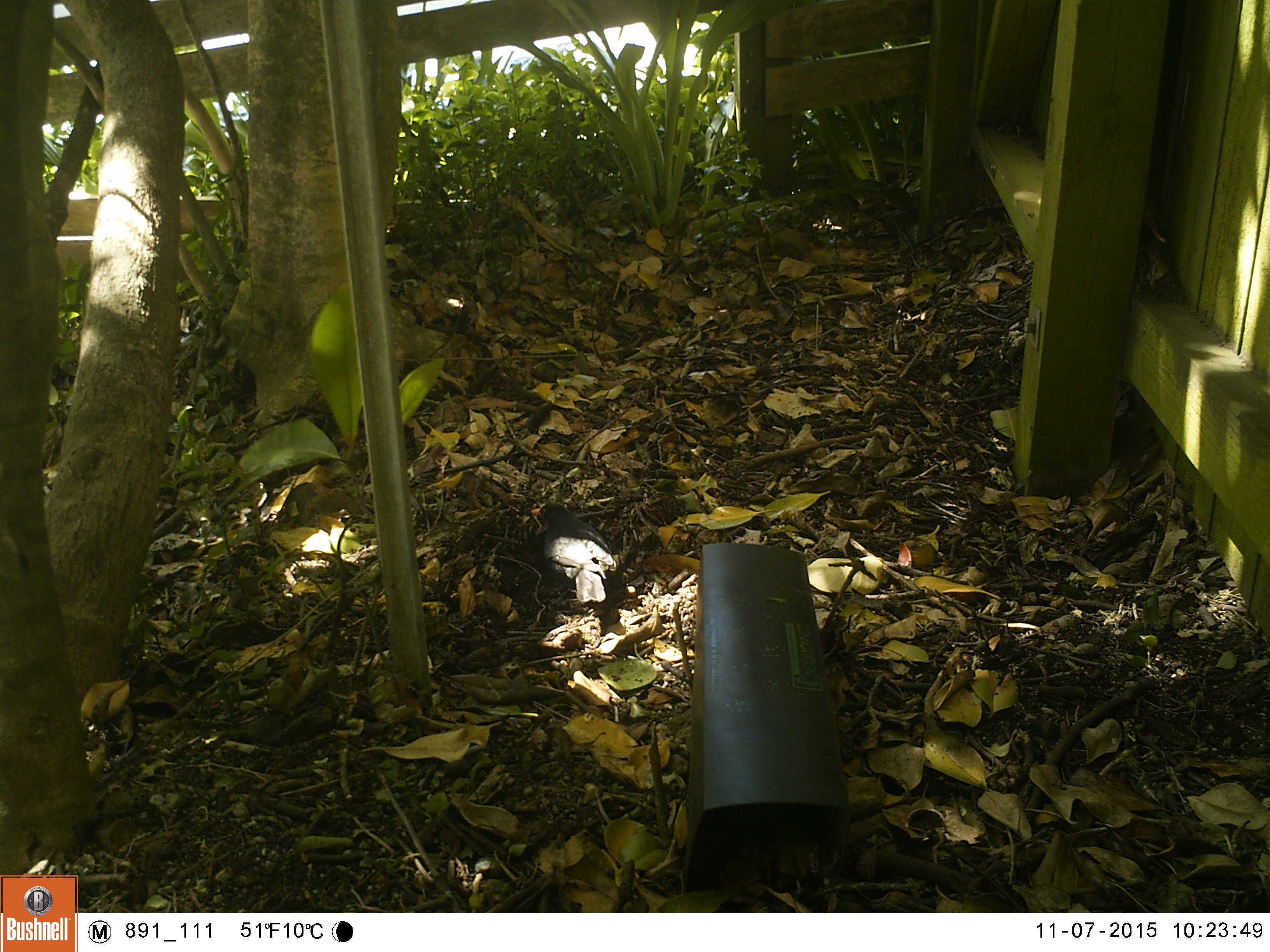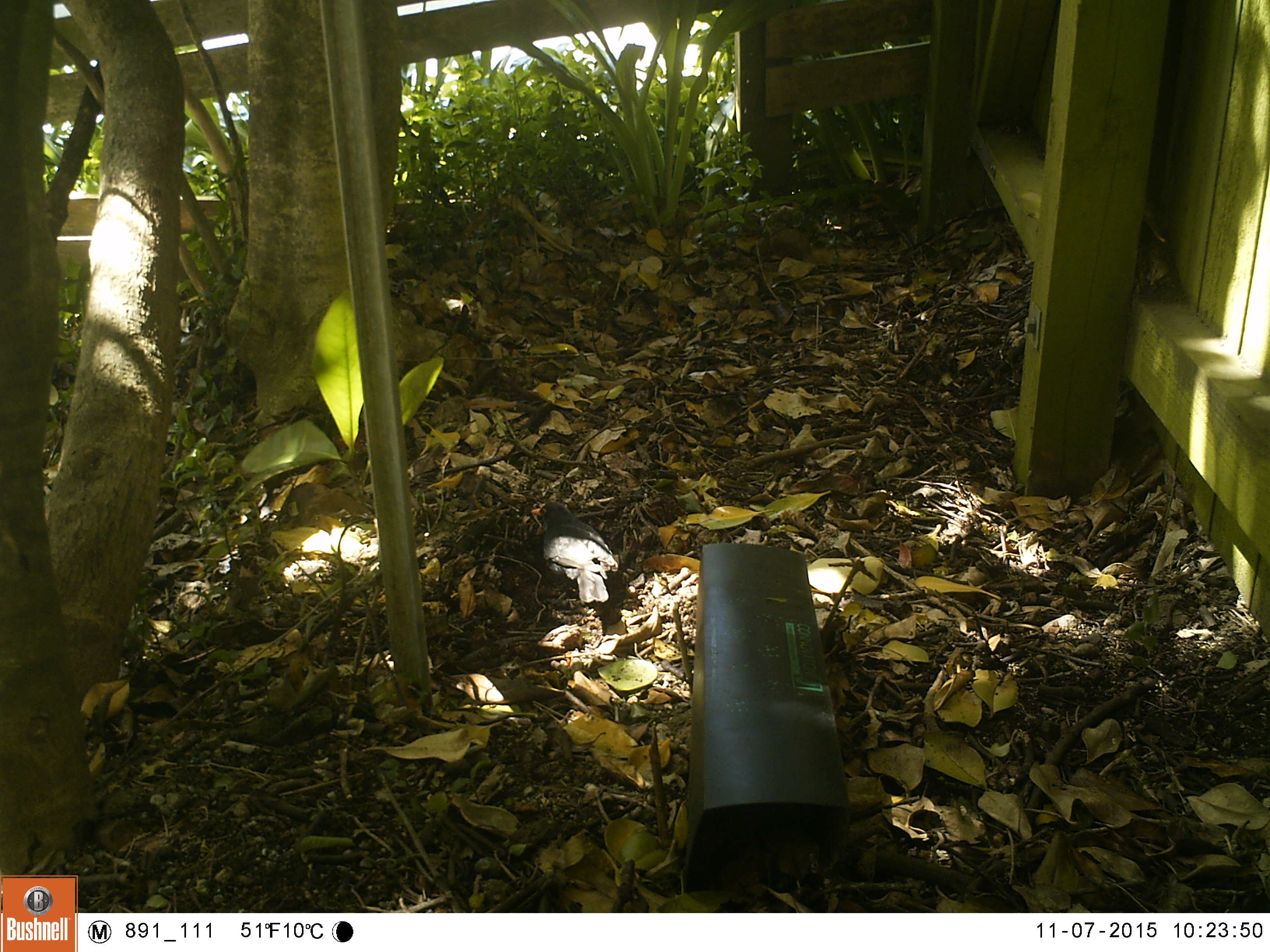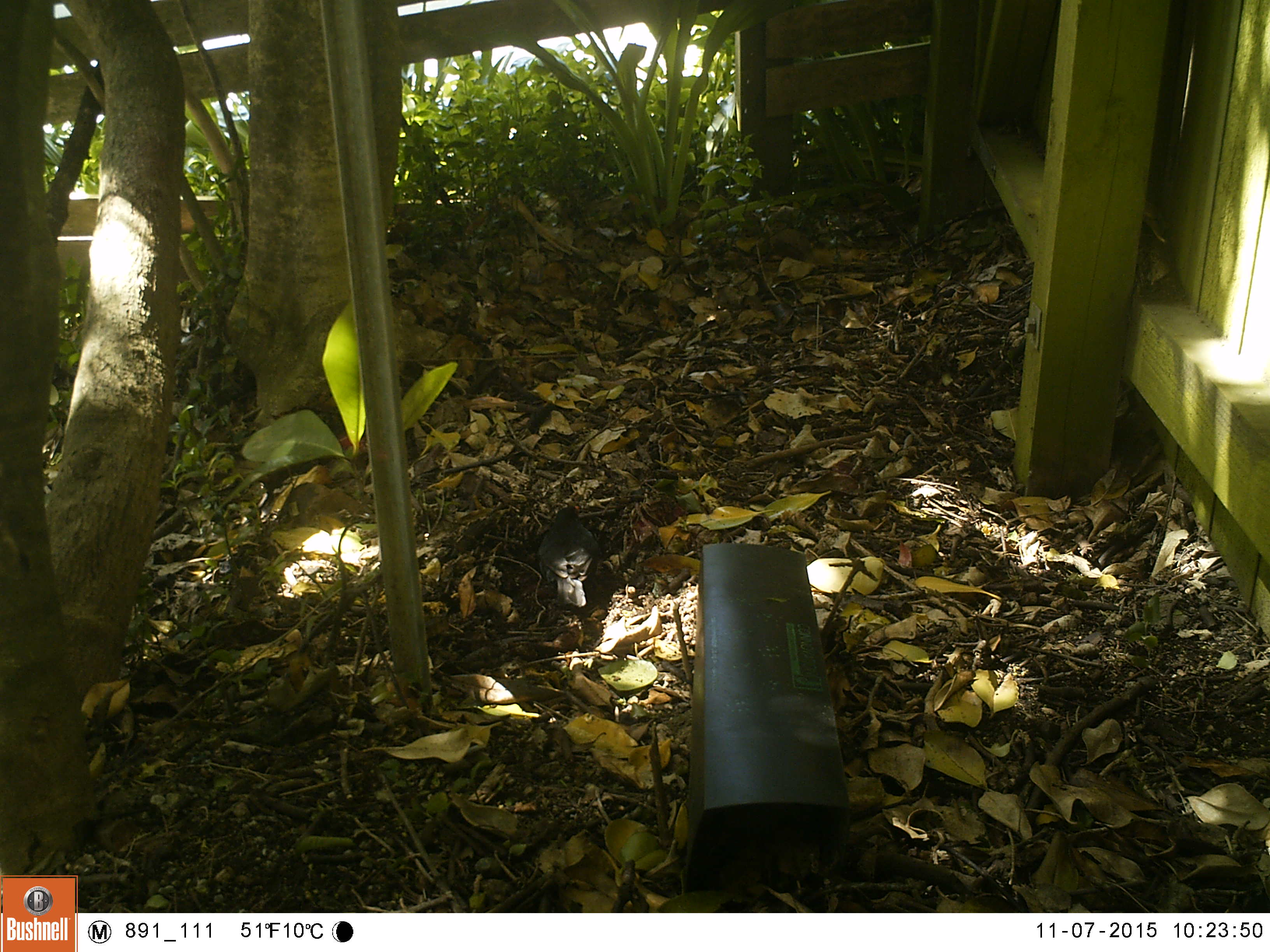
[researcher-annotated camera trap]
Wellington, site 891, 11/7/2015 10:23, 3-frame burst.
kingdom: Animalia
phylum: Chordata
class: Aves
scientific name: Aves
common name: bird